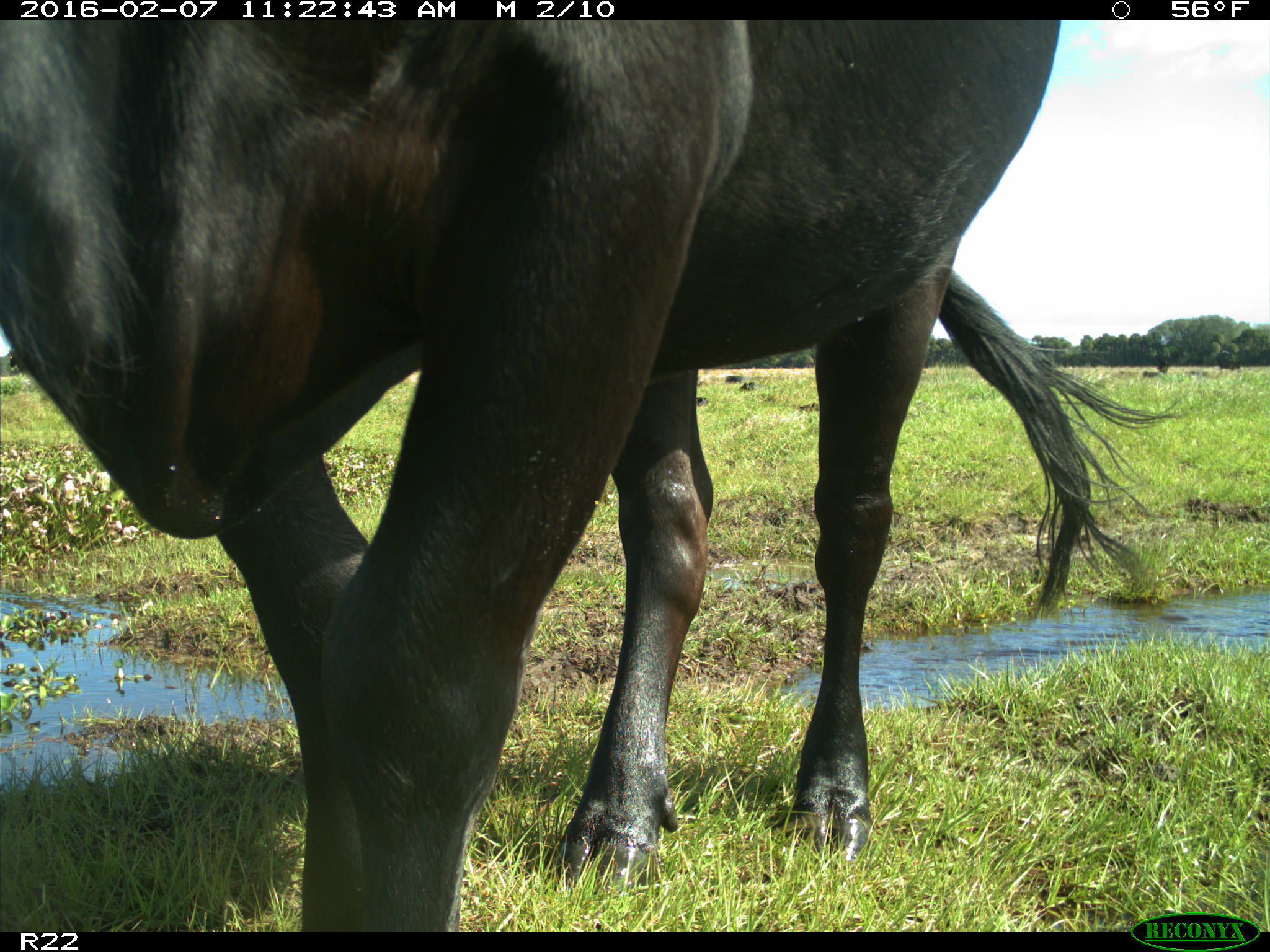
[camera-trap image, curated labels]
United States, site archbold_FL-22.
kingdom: Animalia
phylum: Chordata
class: Mammalia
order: Artiodactyla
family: Bovidae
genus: Bos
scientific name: Bos taurus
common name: domestic cow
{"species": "Bos taurus (domestic cow)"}